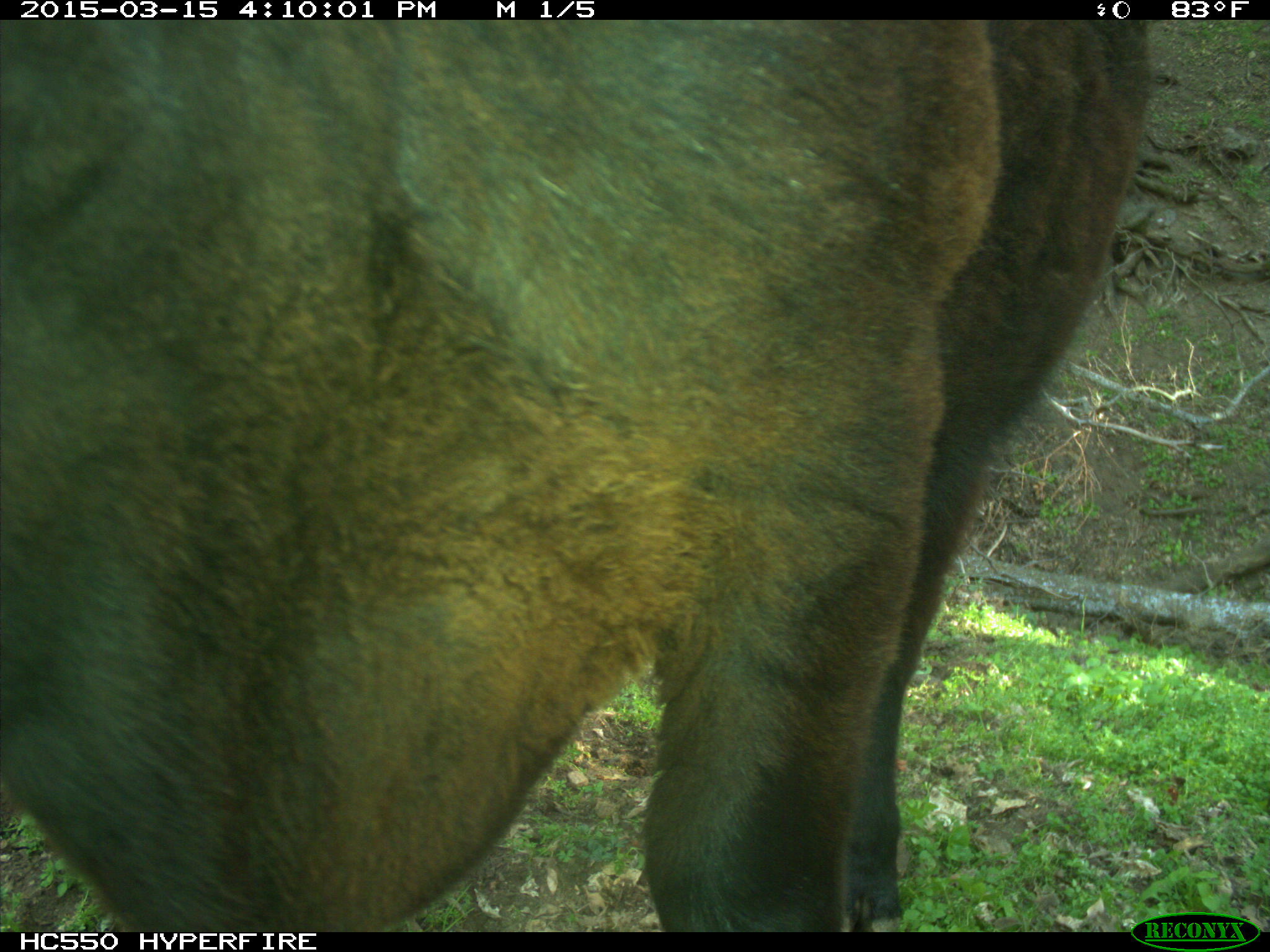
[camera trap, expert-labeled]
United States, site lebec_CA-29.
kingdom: Animalia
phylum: Chordata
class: Mammalia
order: Artiodactyla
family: Bovidae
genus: Bos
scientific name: Bos taurus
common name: domestic cow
Bos taurus (domestic cow).